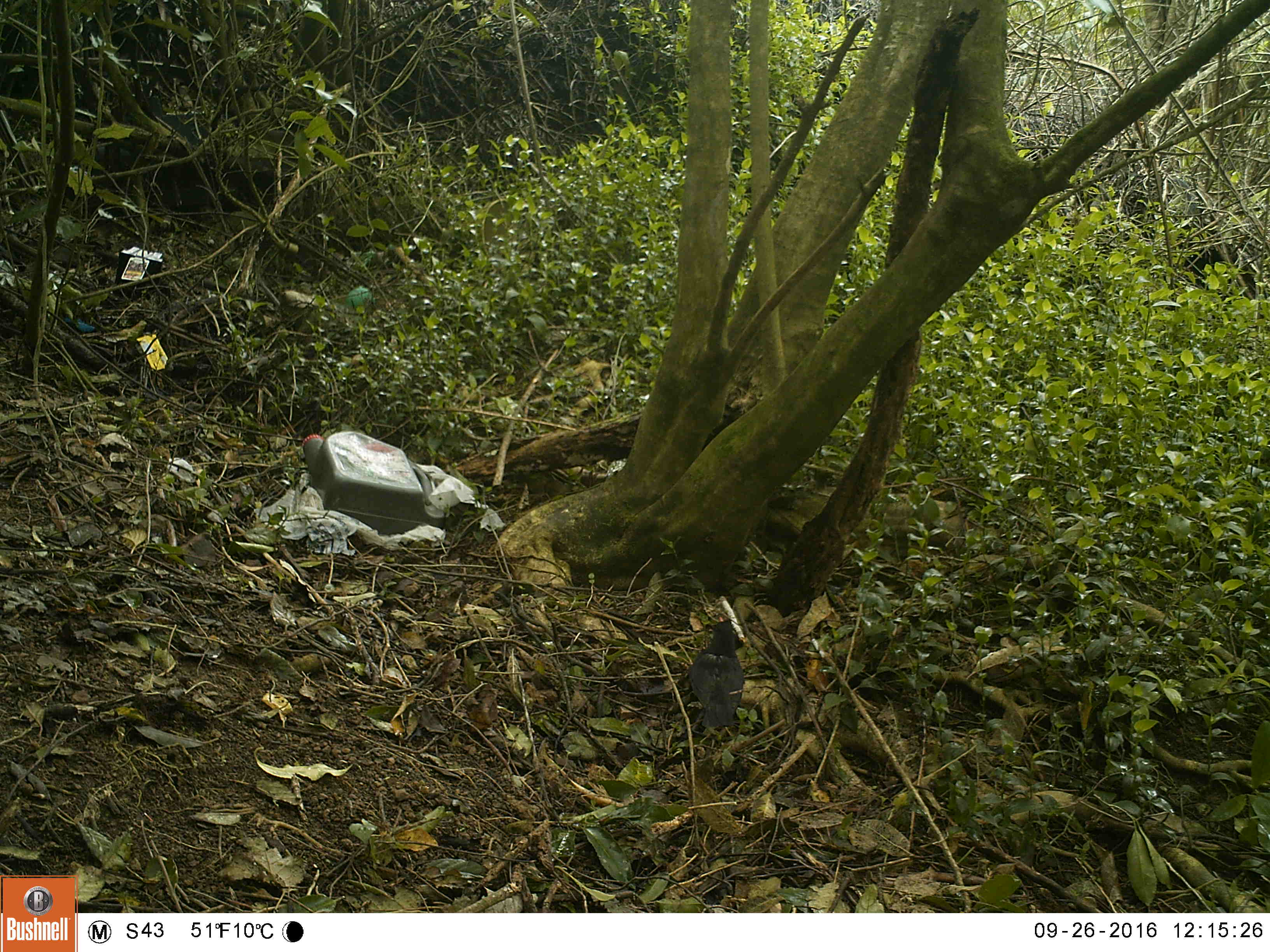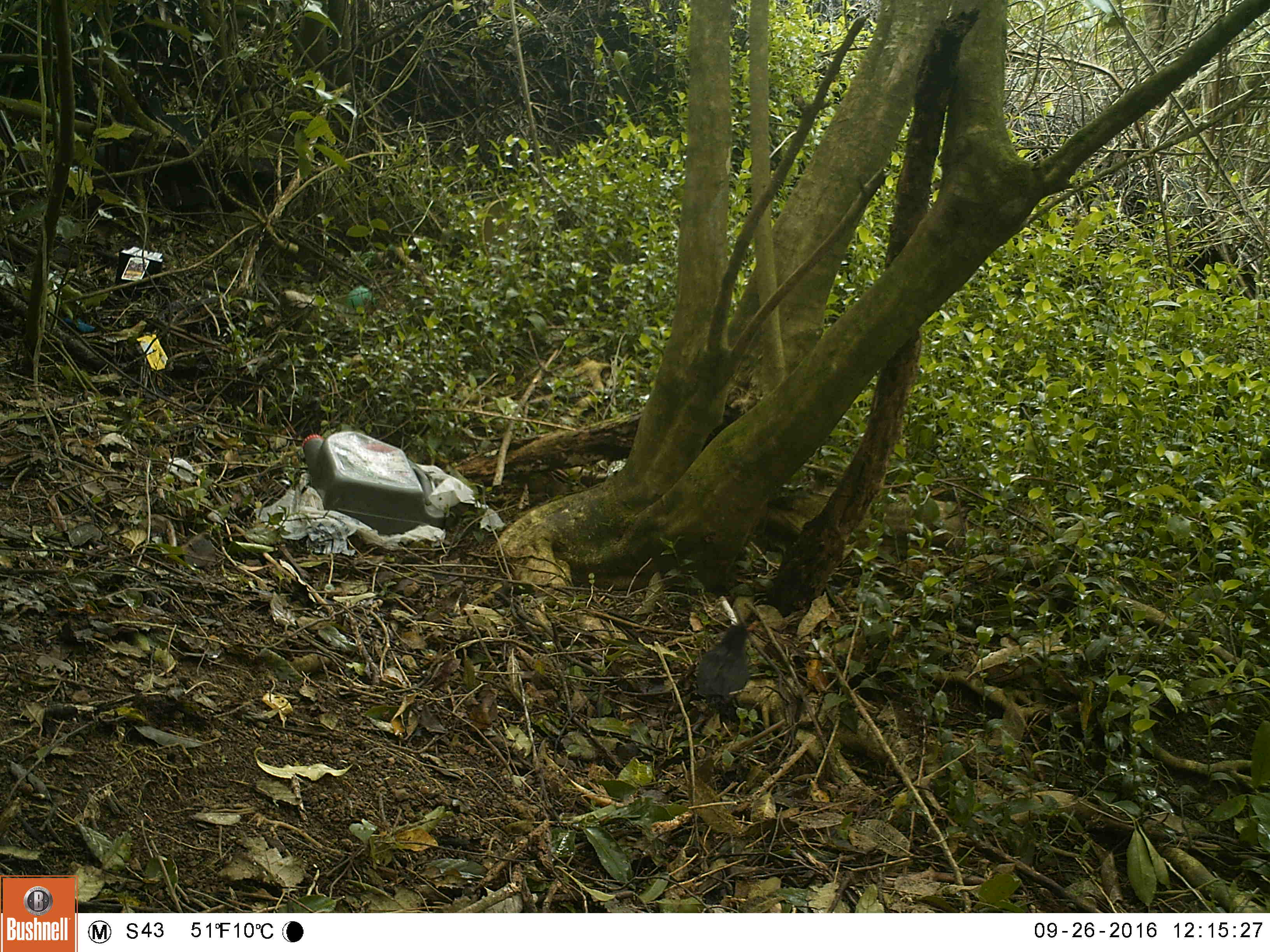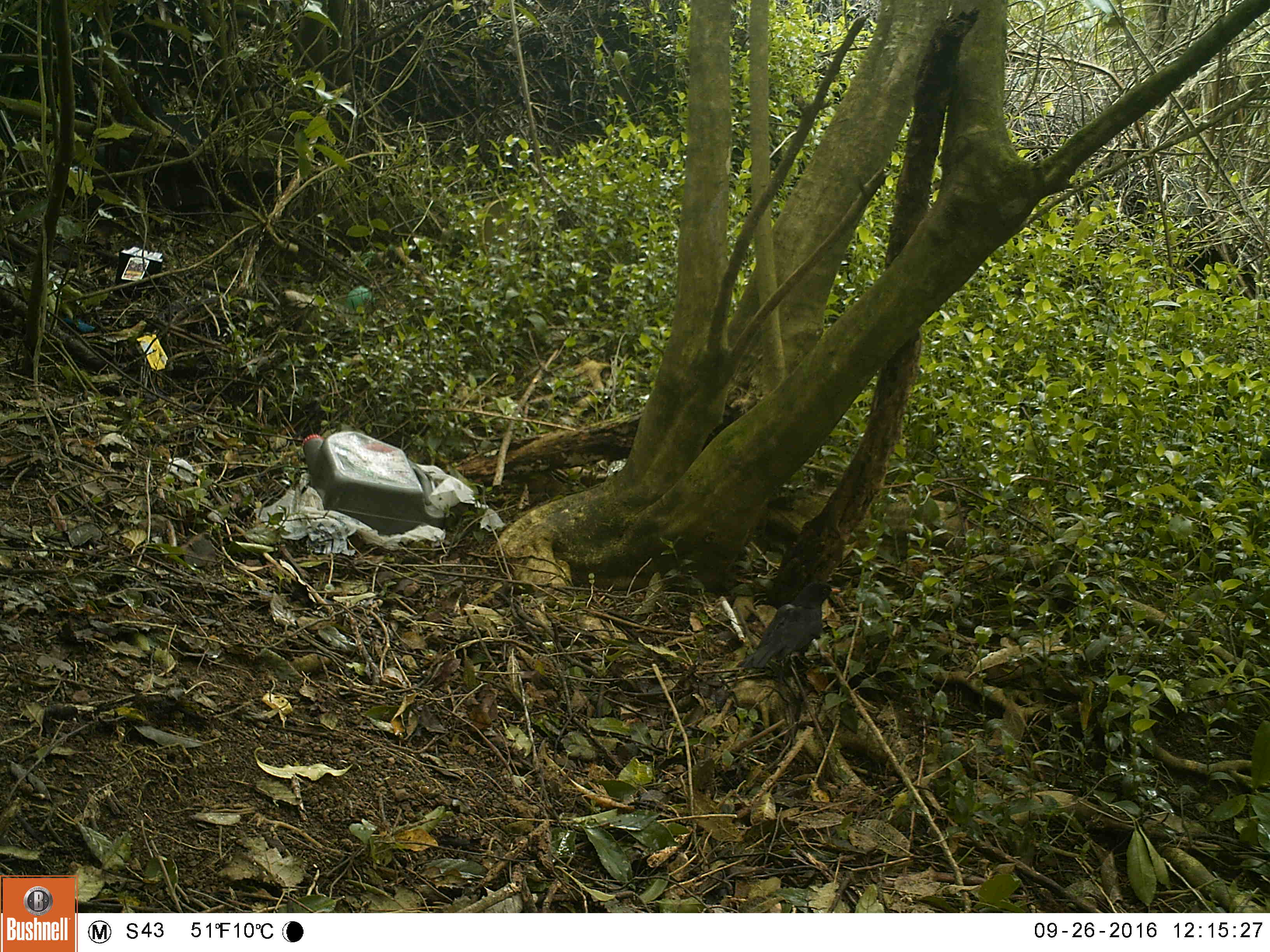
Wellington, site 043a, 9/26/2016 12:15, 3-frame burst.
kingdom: Animalia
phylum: Chordata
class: Aves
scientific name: Aves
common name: bird